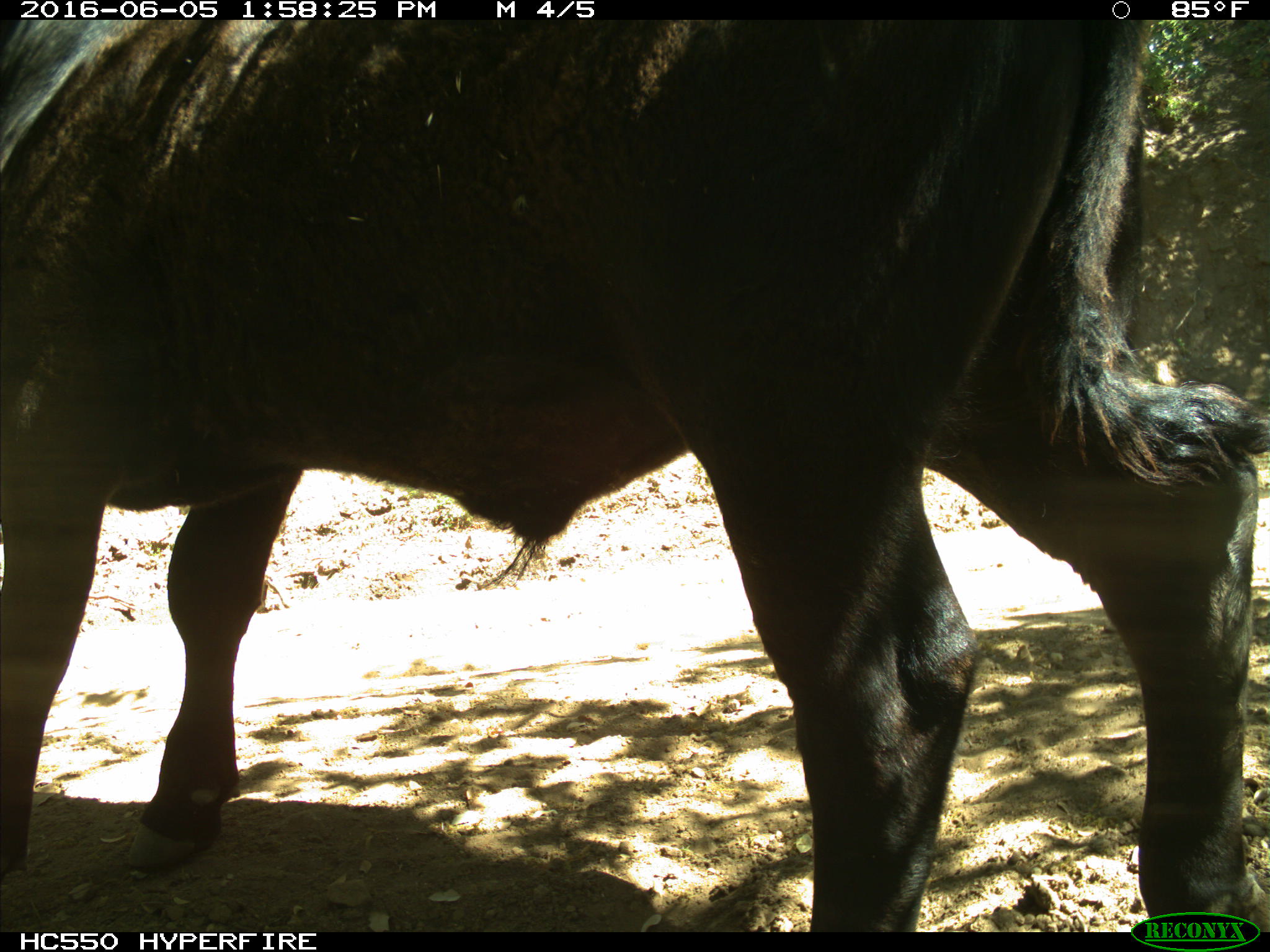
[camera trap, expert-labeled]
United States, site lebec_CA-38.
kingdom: Animalia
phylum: Chordata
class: Mammalia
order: Artiodactyla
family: Bovidae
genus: Bos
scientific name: Bos taurus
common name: domestic cow